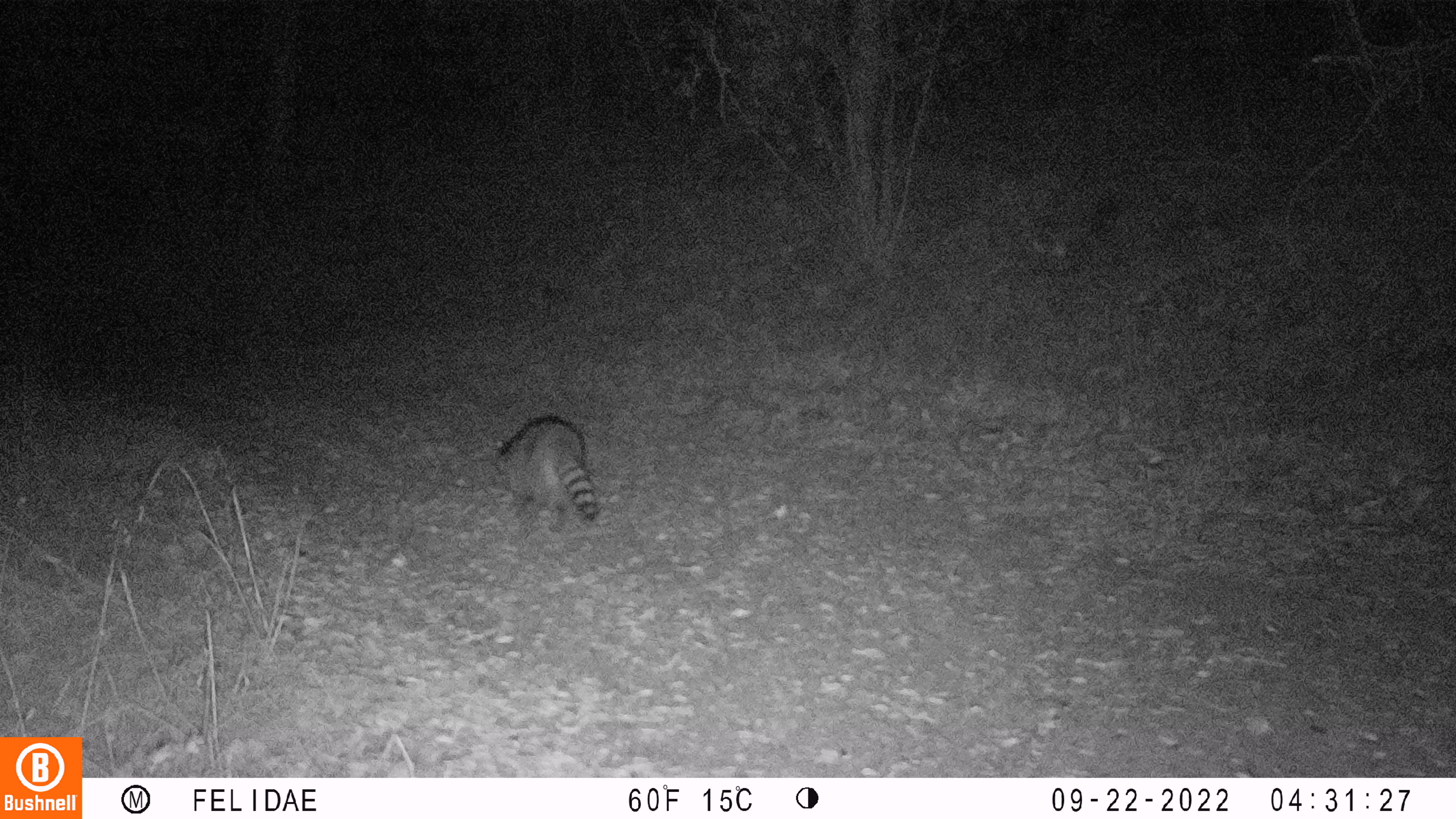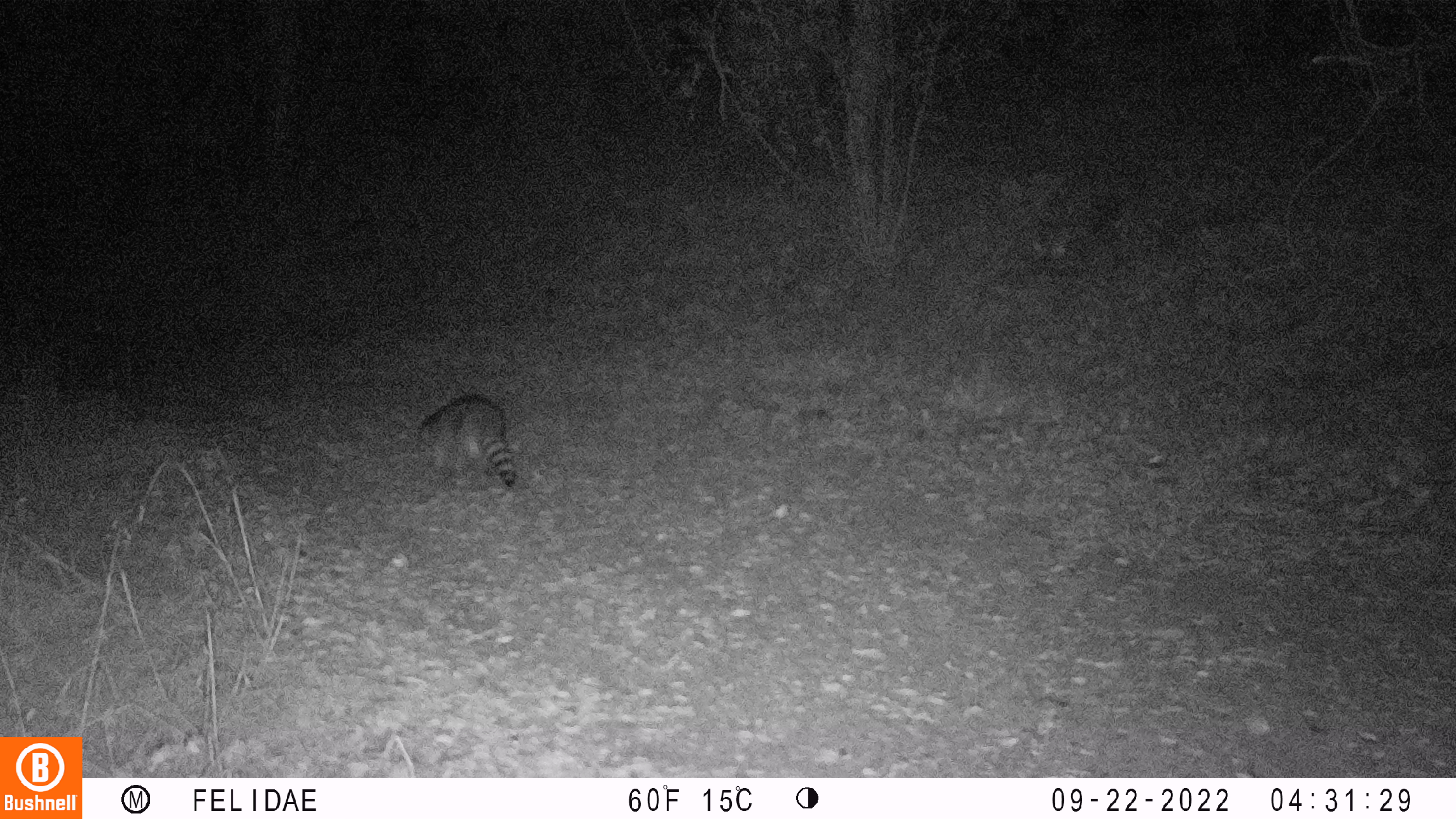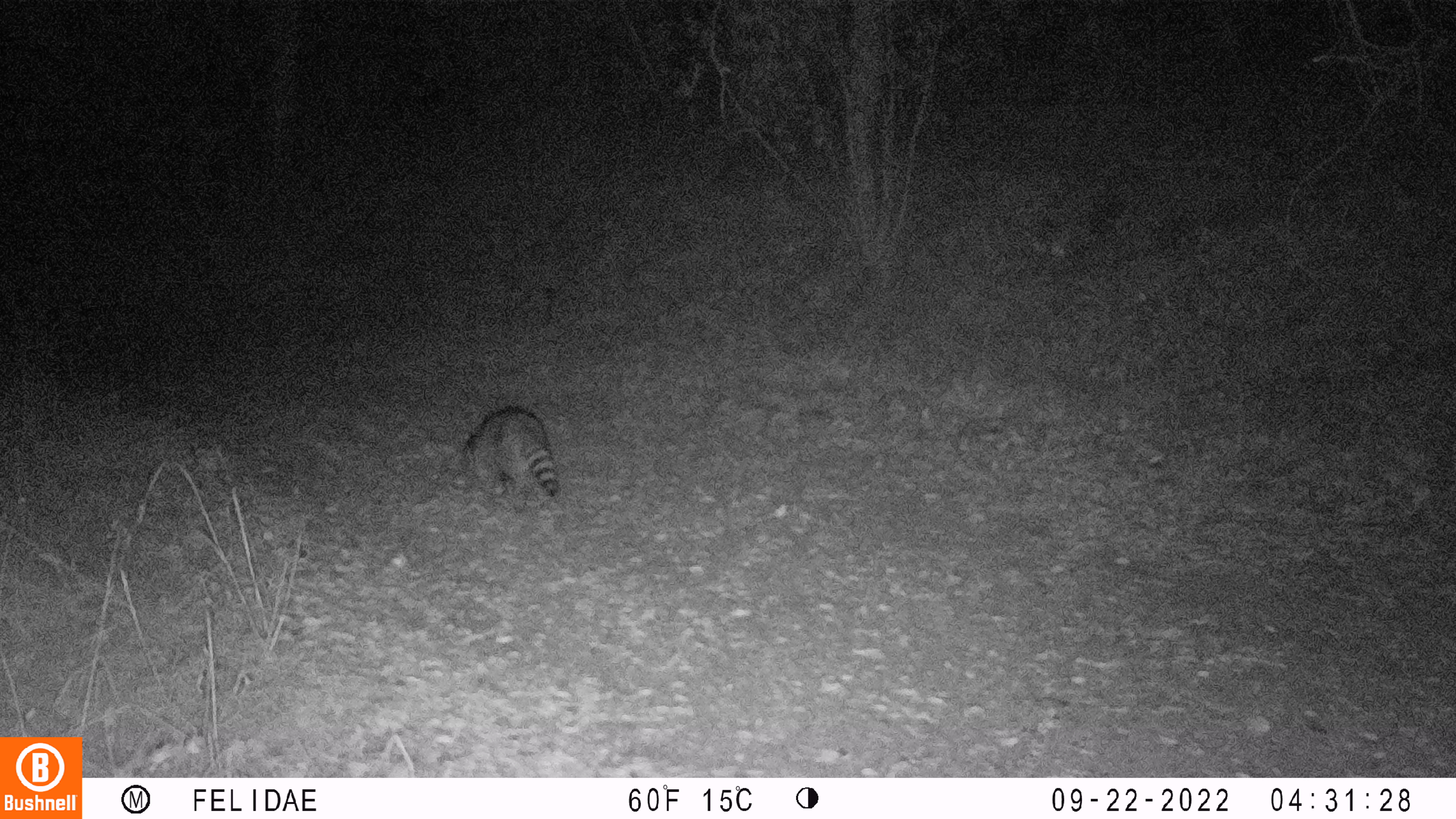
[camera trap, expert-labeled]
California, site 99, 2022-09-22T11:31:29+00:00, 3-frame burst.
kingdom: Animalia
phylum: Chordata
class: Mammalia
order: Carnivora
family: Procyonidae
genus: Procyon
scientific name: Procyon lotor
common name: raccoon